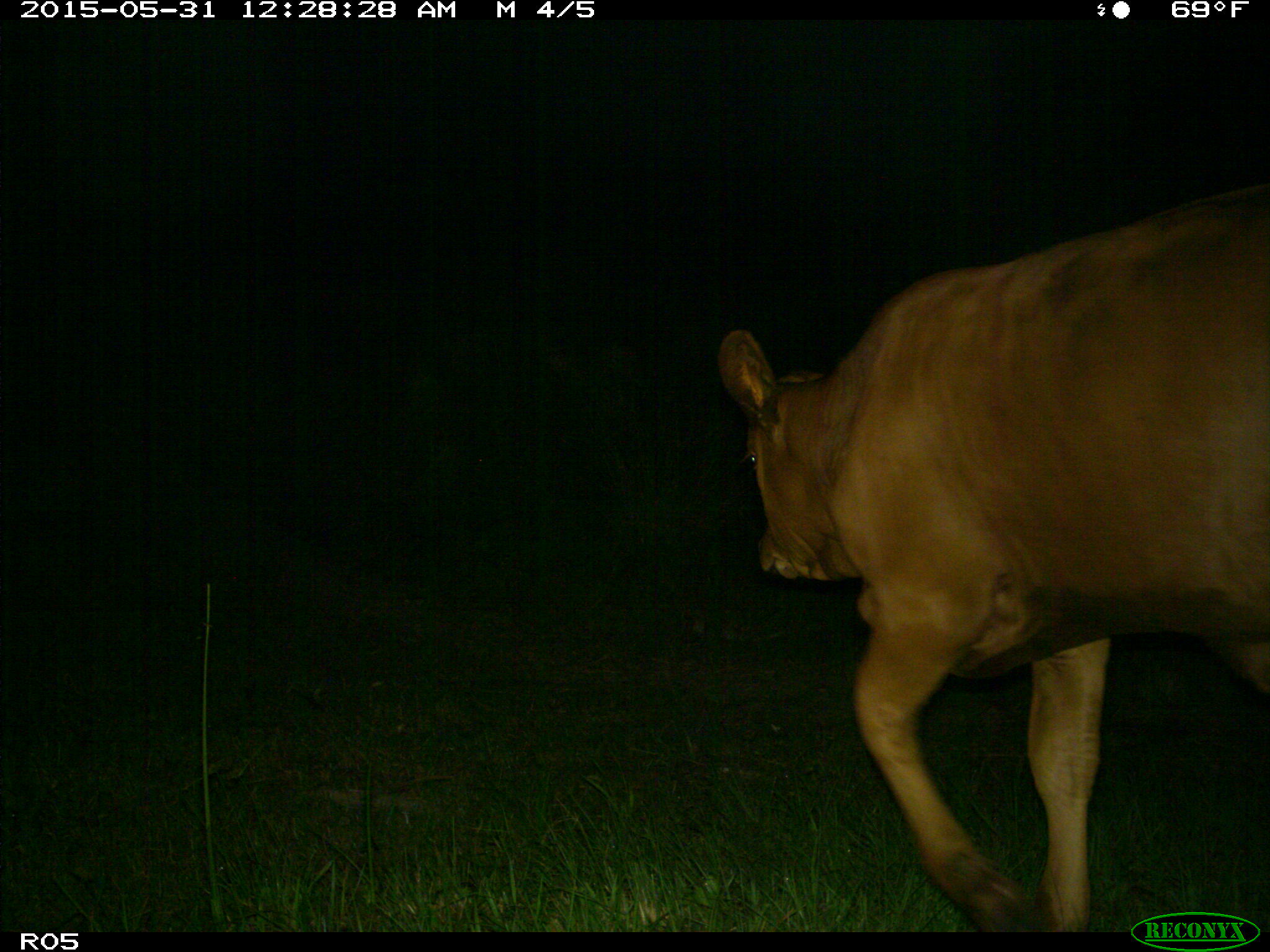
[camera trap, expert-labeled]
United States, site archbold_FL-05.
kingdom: Animalia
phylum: Chordata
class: Mammalia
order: Artiodactyla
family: Bovidae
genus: Bos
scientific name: Bos taurus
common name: domestic cow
Bos taurus (domestic cow).